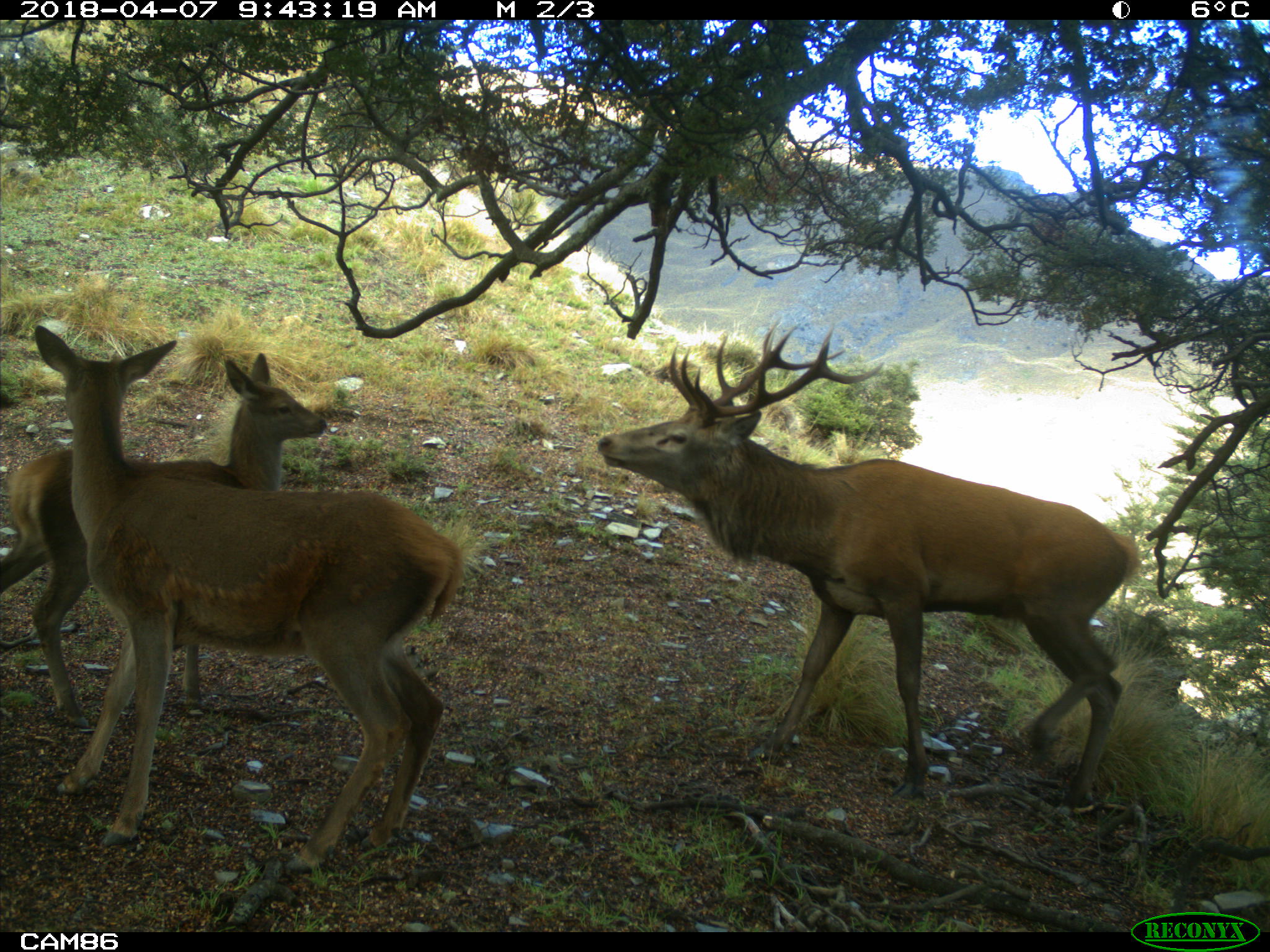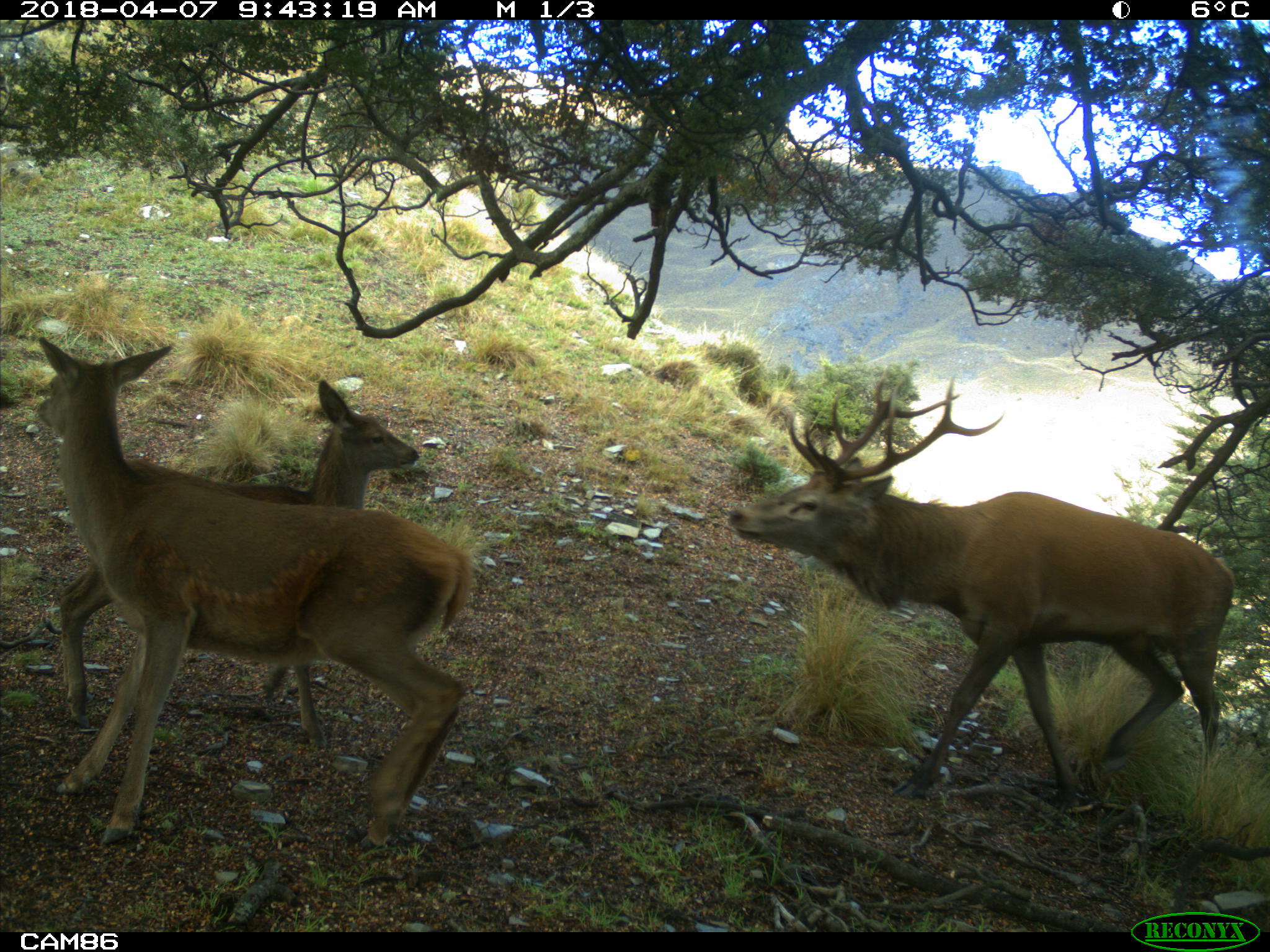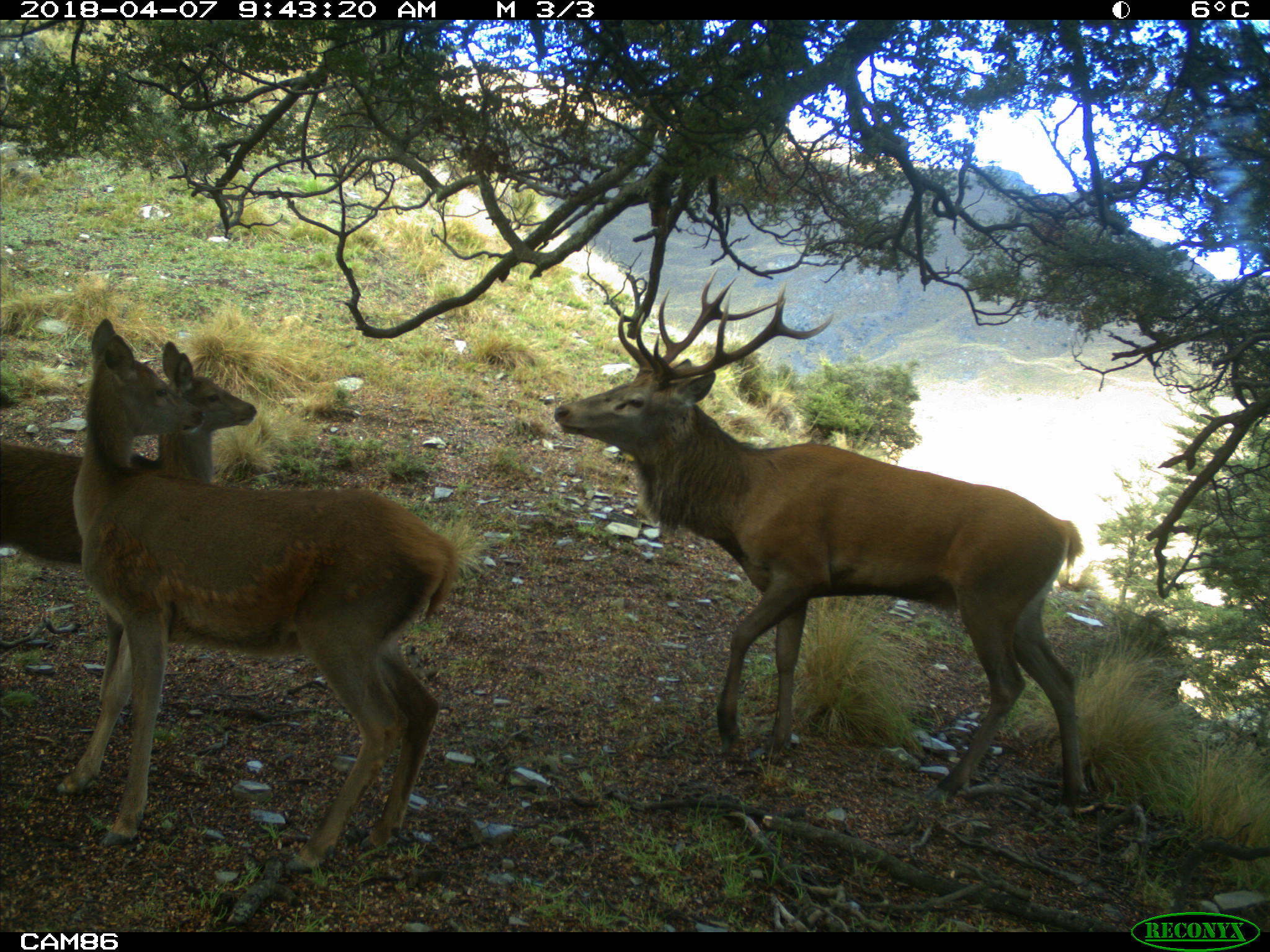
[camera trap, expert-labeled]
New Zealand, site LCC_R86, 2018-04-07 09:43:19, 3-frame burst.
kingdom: Animalia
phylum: Chordata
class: Mammalia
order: Artiodactyla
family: Cervidae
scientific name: Cervidae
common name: deer